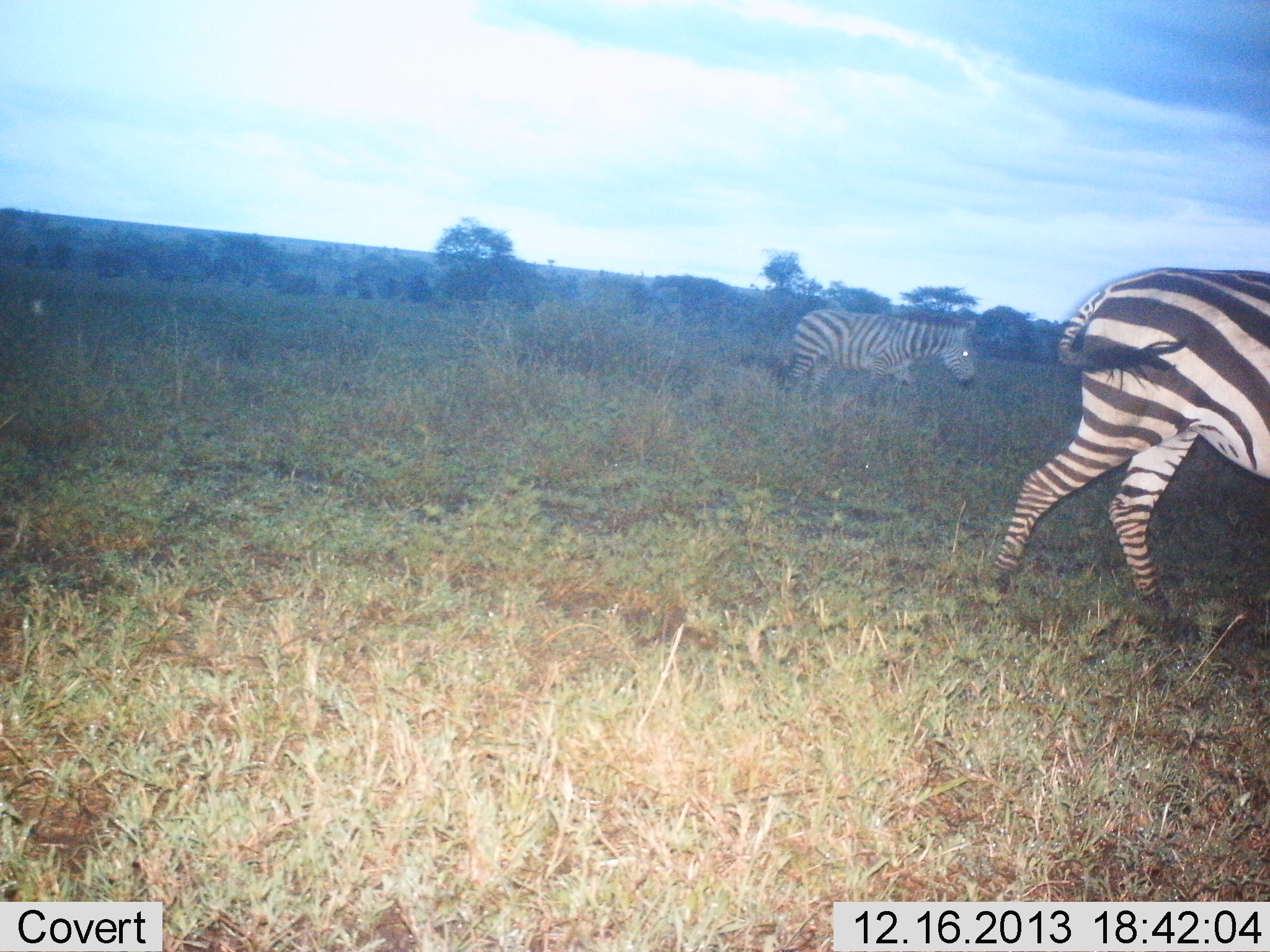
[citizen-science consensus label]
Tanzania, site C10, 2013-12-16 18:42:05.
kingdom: Animalia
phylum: Chordata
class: Mammalia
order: Perissodactyla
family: Equidae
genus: Equus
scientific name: Equus quagga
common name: plains zebra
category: zebra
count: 2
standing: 10%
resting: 0%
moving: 90%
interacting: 0%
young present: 0%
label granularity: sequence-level